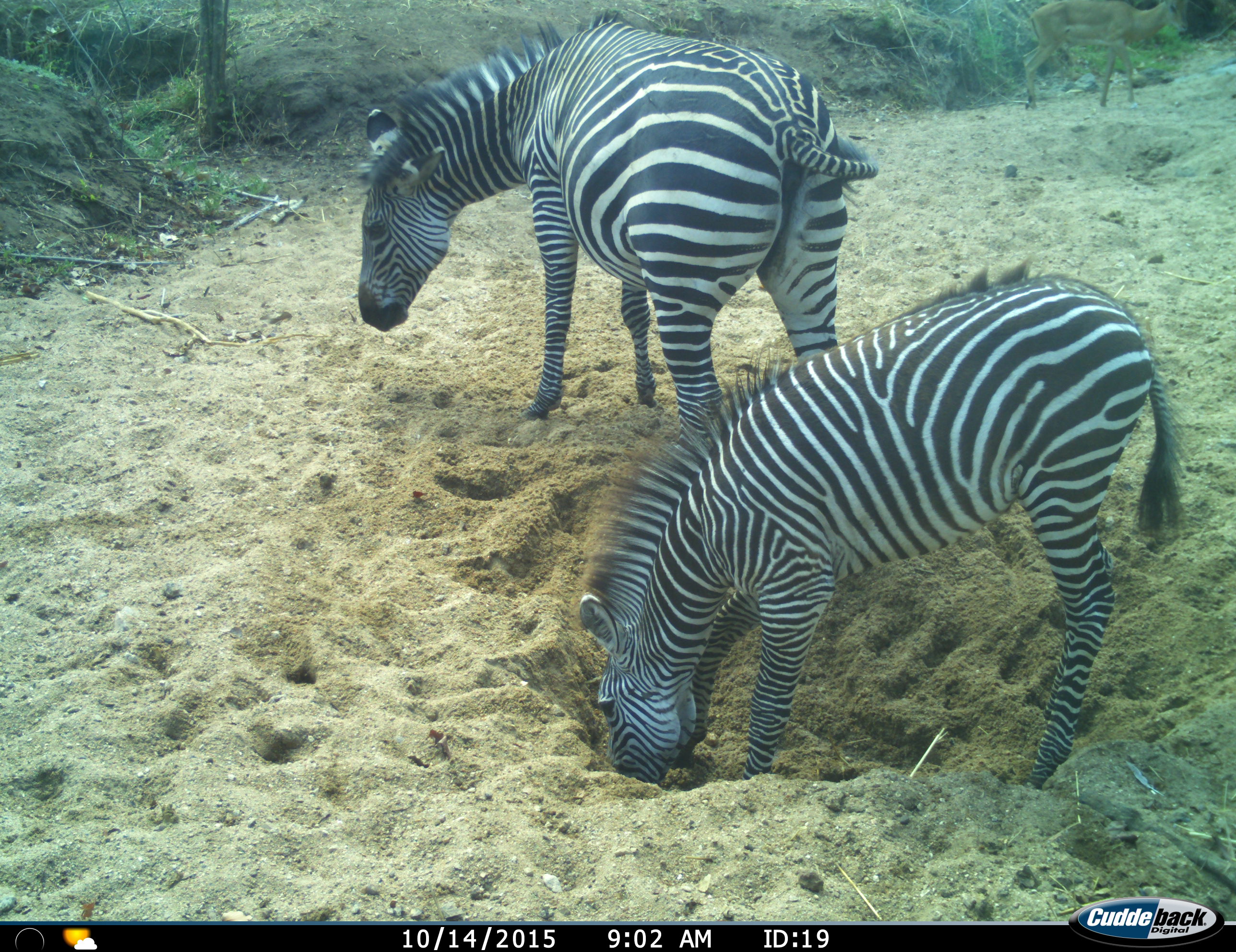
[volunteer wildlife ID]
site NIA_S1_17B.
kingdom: Animalia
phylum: Chordata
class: Mammalia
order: Perissodactyla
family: Equidae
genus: Equus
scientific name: Equus quagga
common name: plains zebra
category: zebraplains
Zebraplains (plains zebra) (Equus quagga), count 2. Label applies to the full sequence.